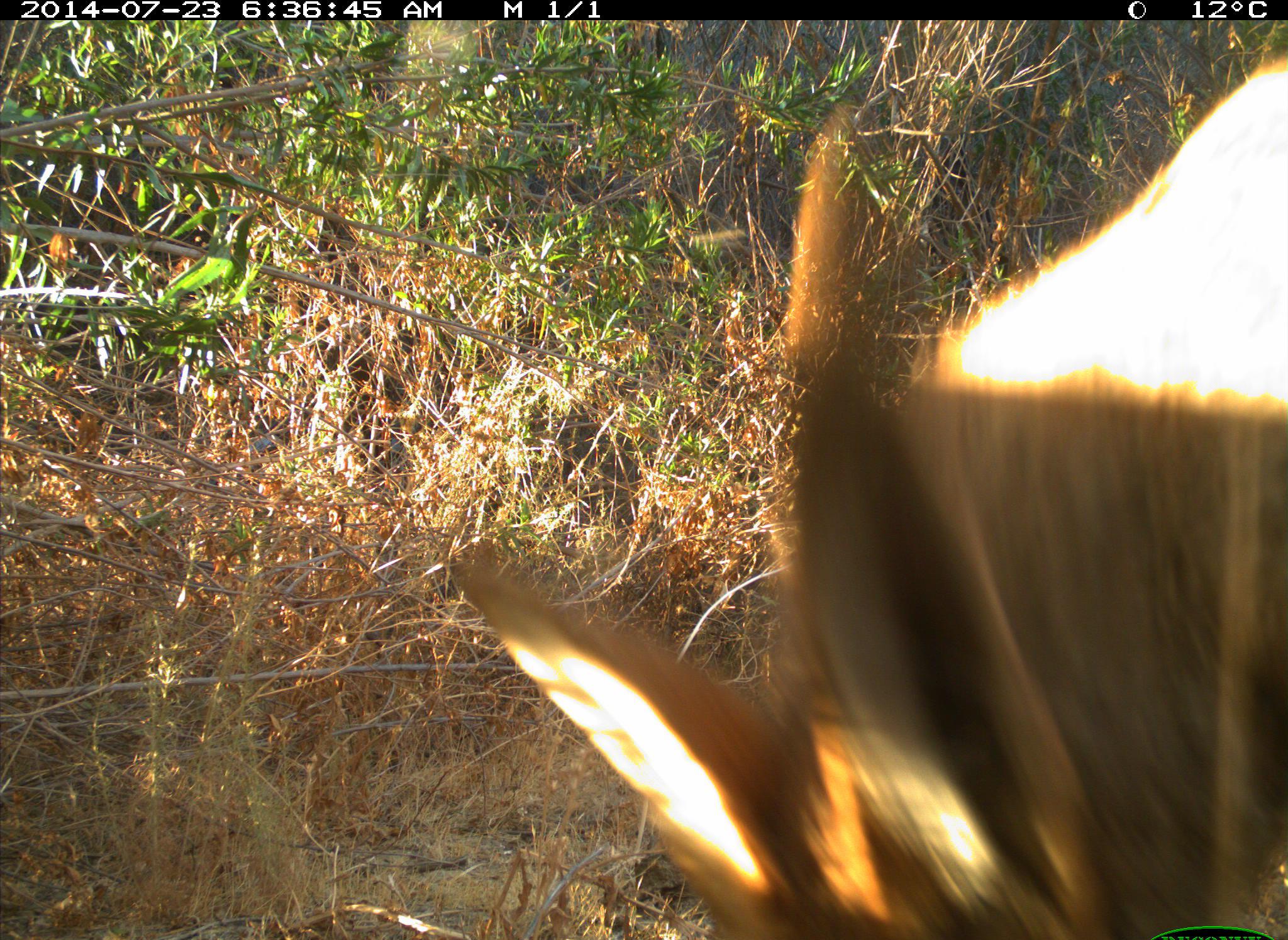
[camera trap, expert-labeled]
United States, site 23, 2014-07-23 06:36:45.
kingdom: Animalia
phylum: Chordata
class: Mammalia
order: Carnivora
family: Canidae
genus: Canis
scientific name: Canis latrans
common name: coyote